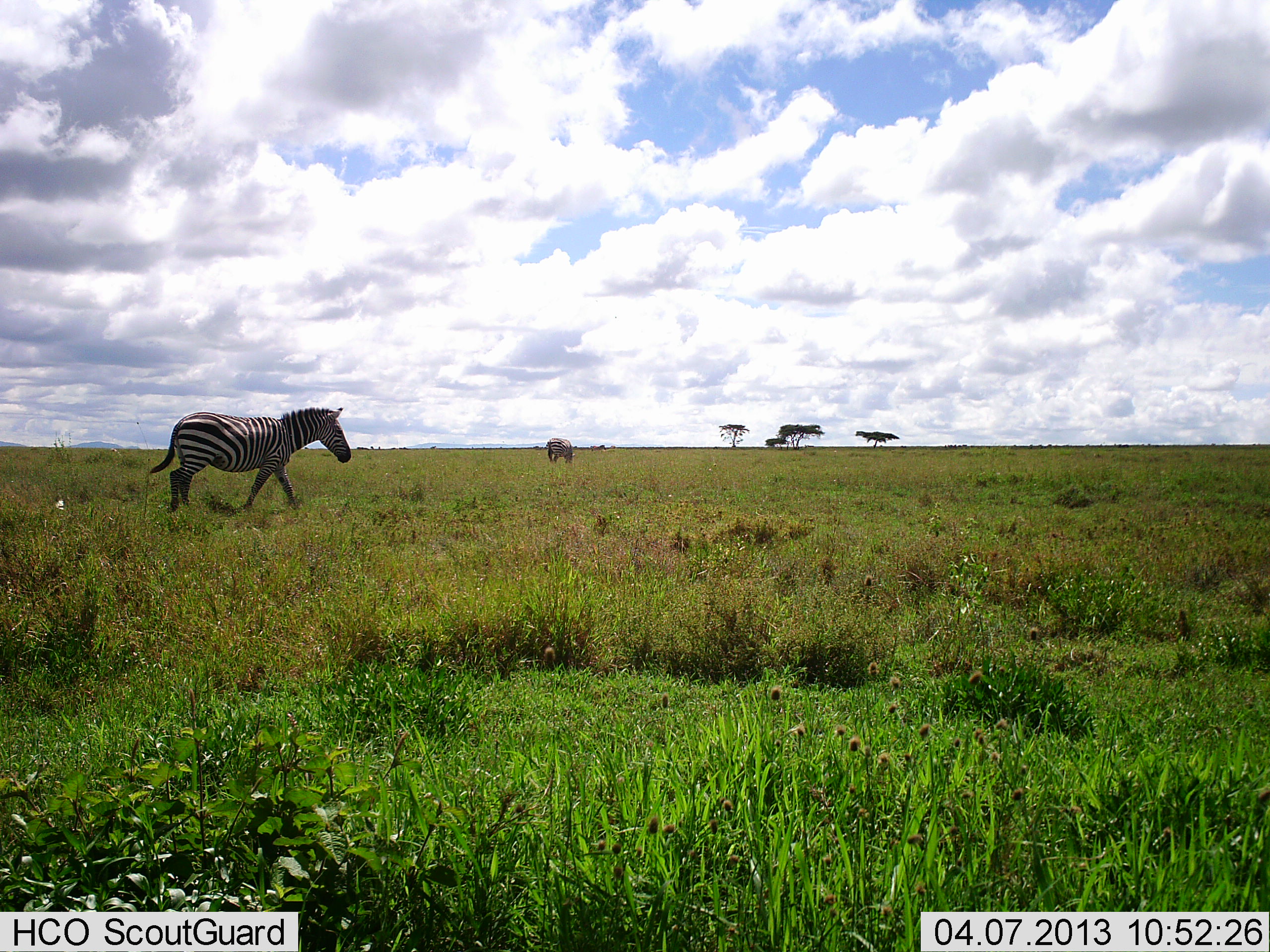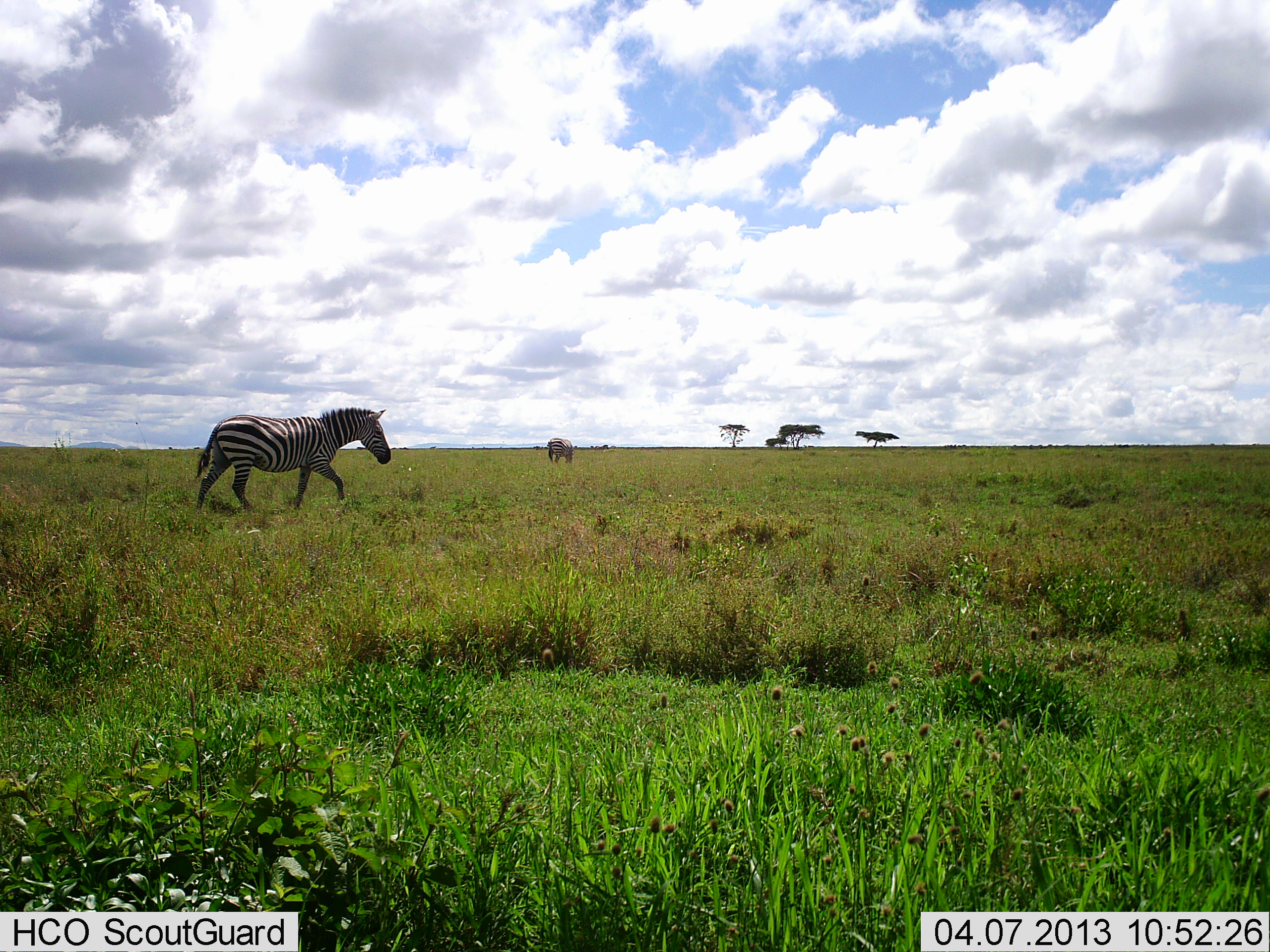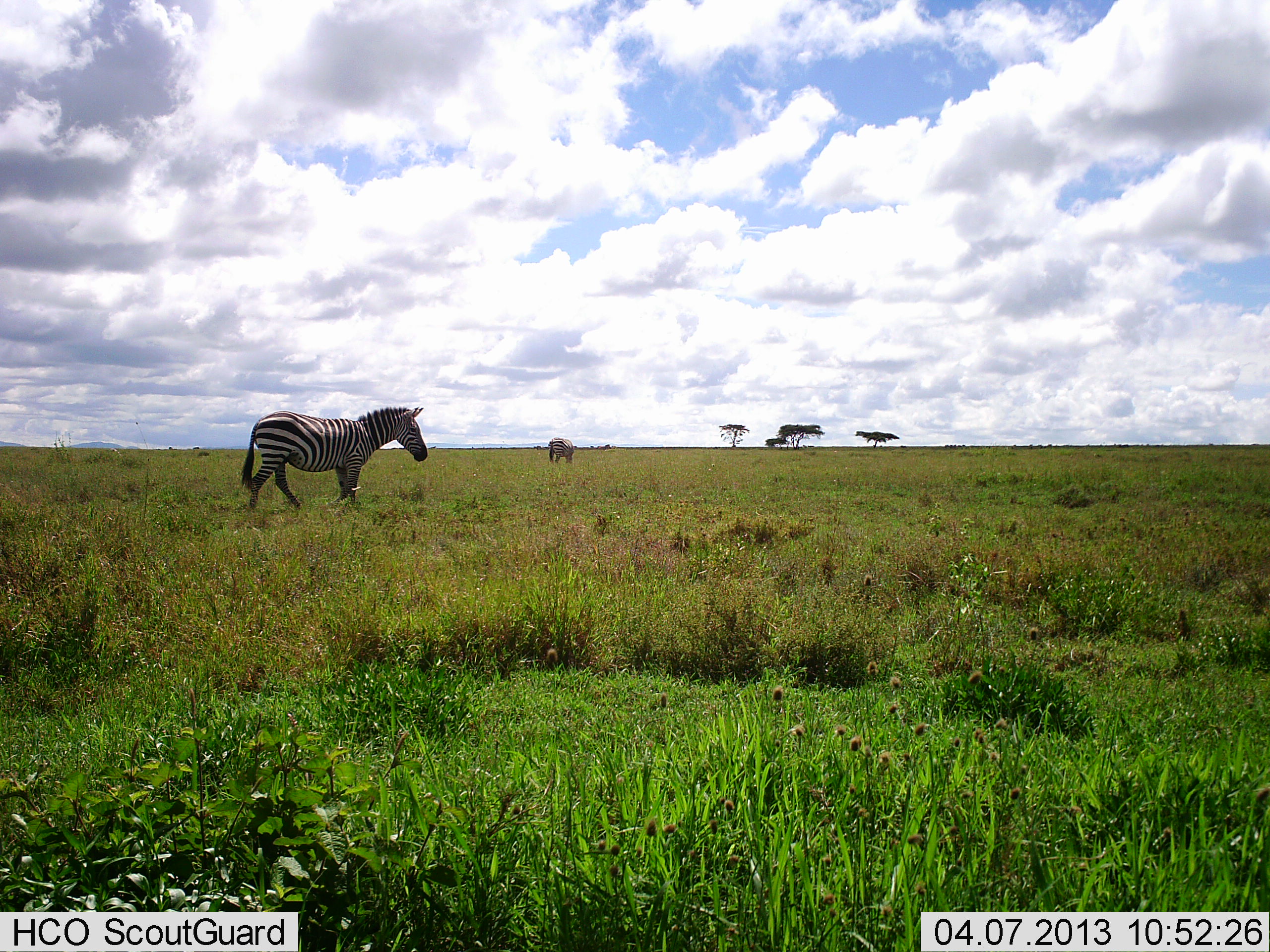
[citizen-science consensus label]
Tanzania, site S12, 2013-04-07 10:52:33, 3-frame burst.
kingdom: Animalia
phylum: Chordata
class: Mammalia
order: Perissodactyla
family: Equidae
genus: Equus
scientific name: Equus quagga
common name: plains zebra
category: zebra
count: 2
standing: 25%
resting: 0%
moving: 95%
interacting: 0%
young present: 0%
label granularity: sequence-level